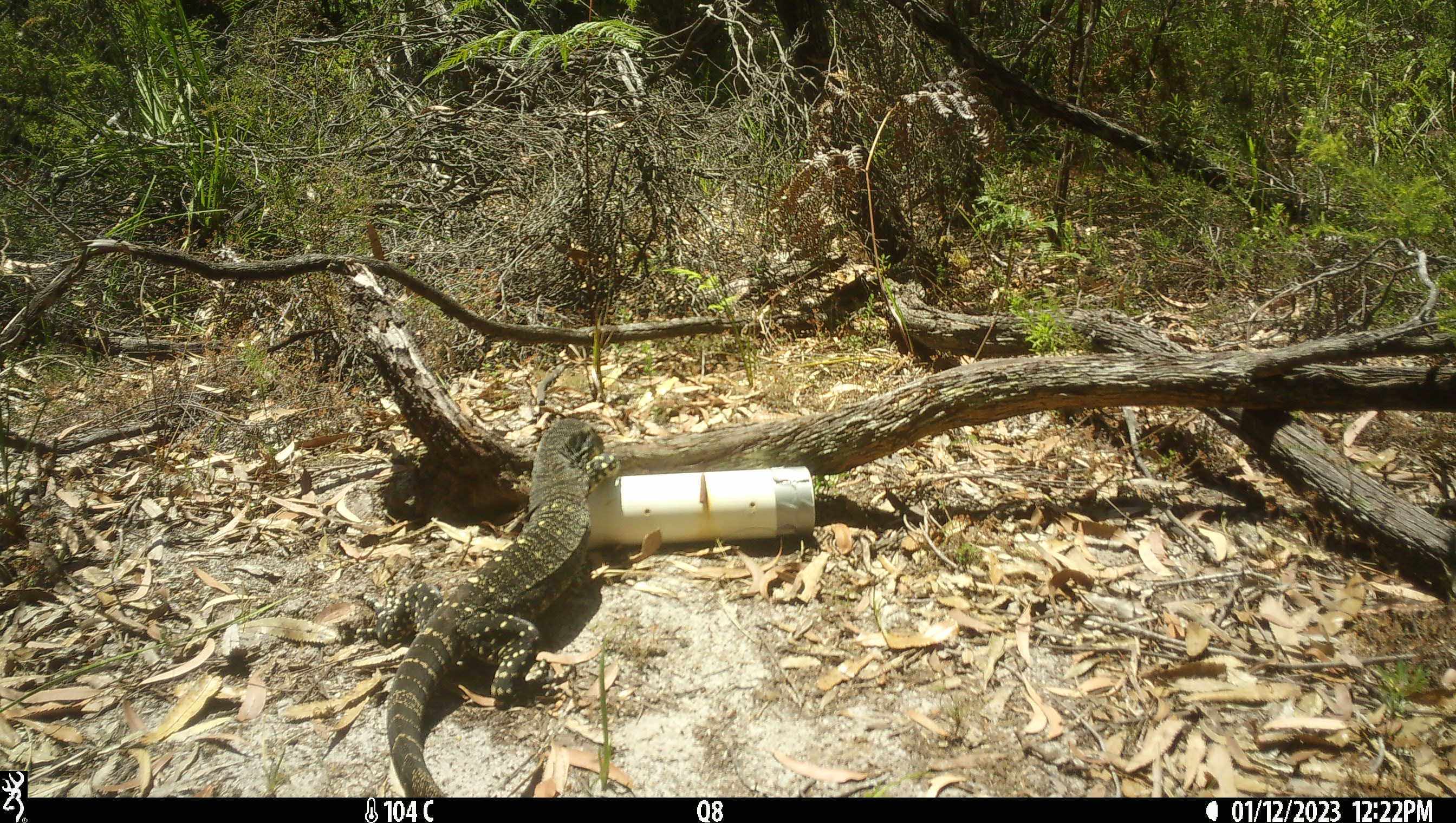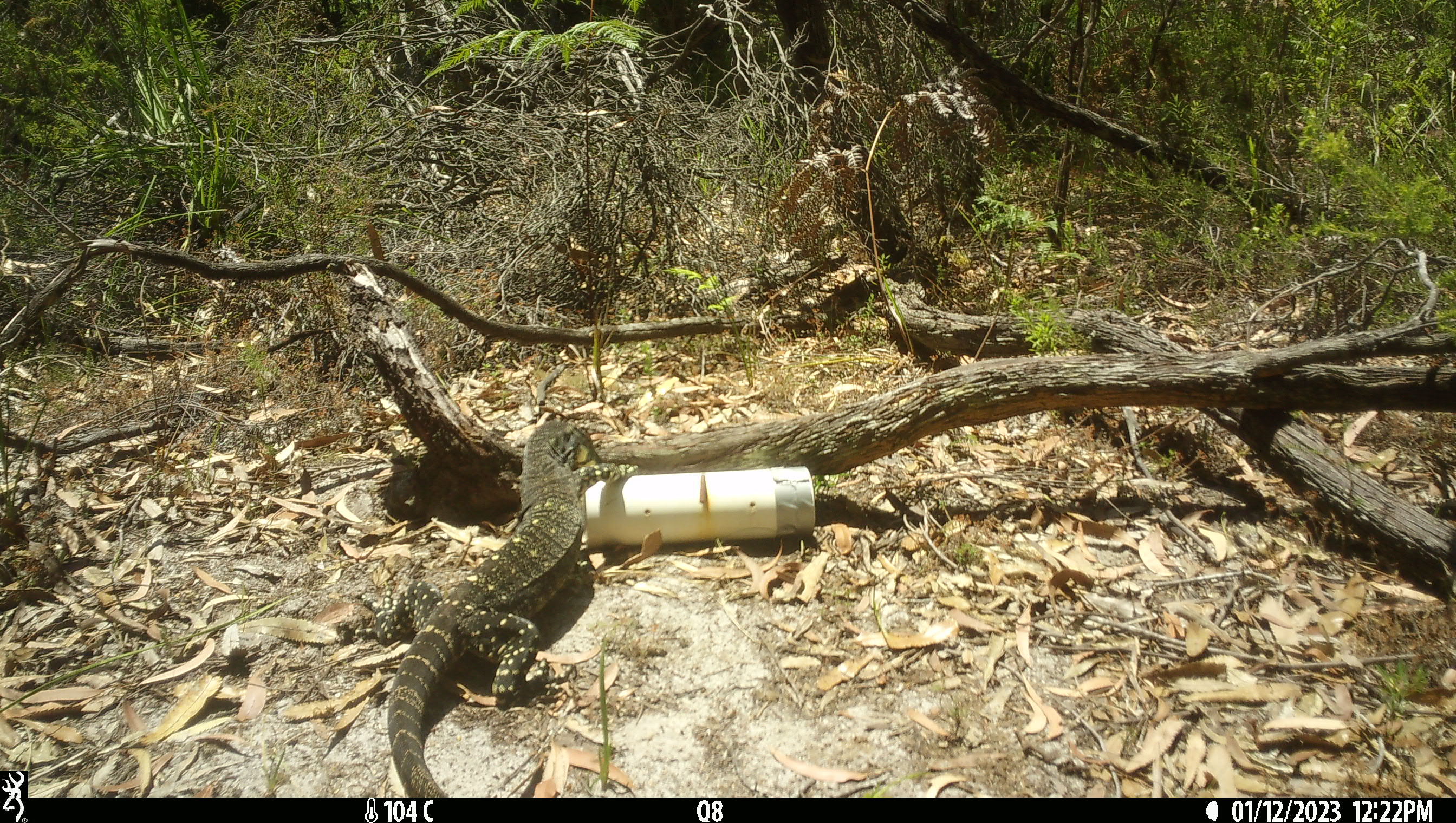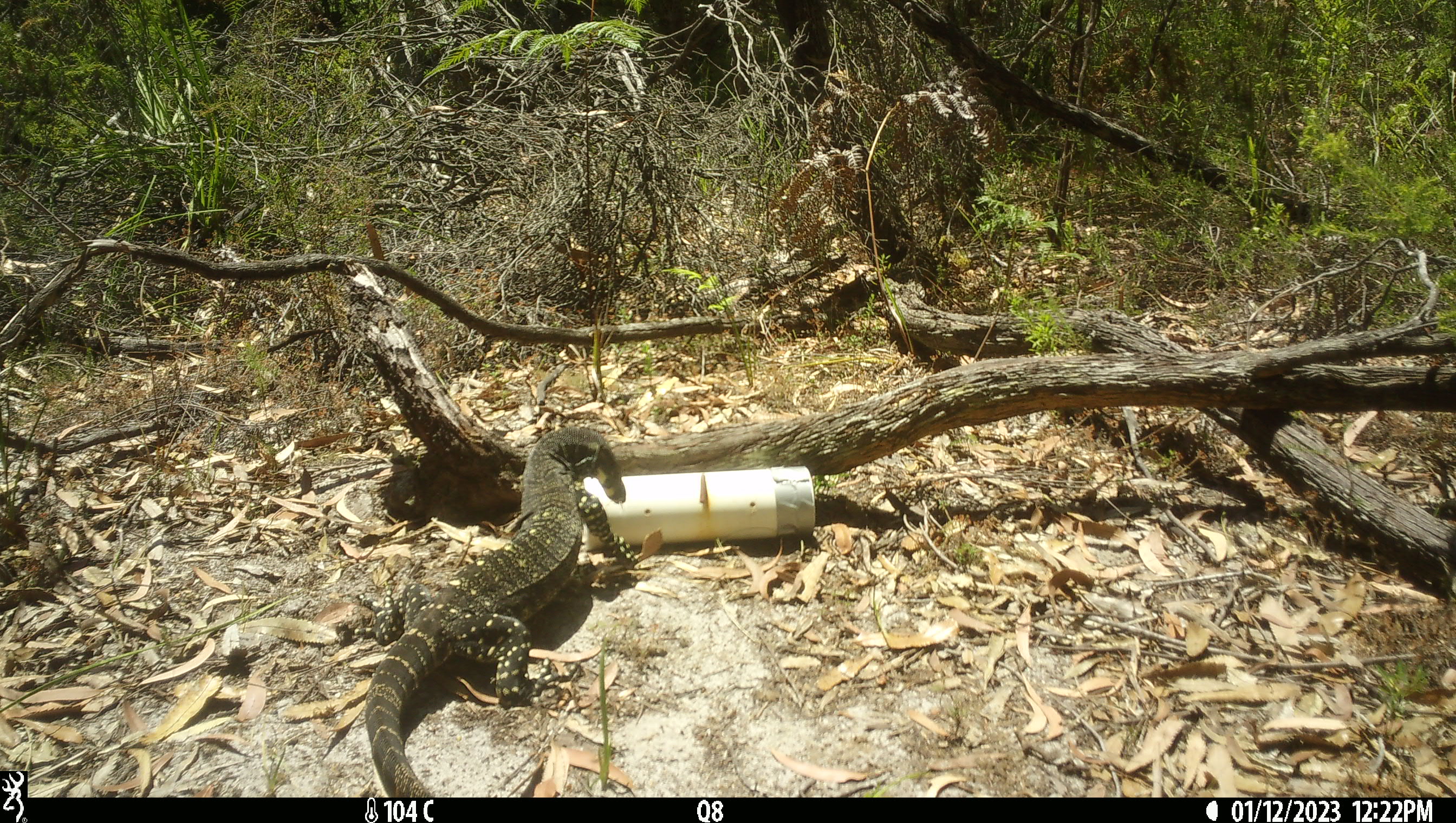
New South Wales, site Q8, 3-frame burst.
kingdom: Animalia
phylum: Chordata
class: Reptilia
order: Squamata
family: Varanidae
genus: Varanus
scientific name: Varanus varius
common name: lace monitor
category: goanna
Goanna (lace monitor) (Varanus varius).